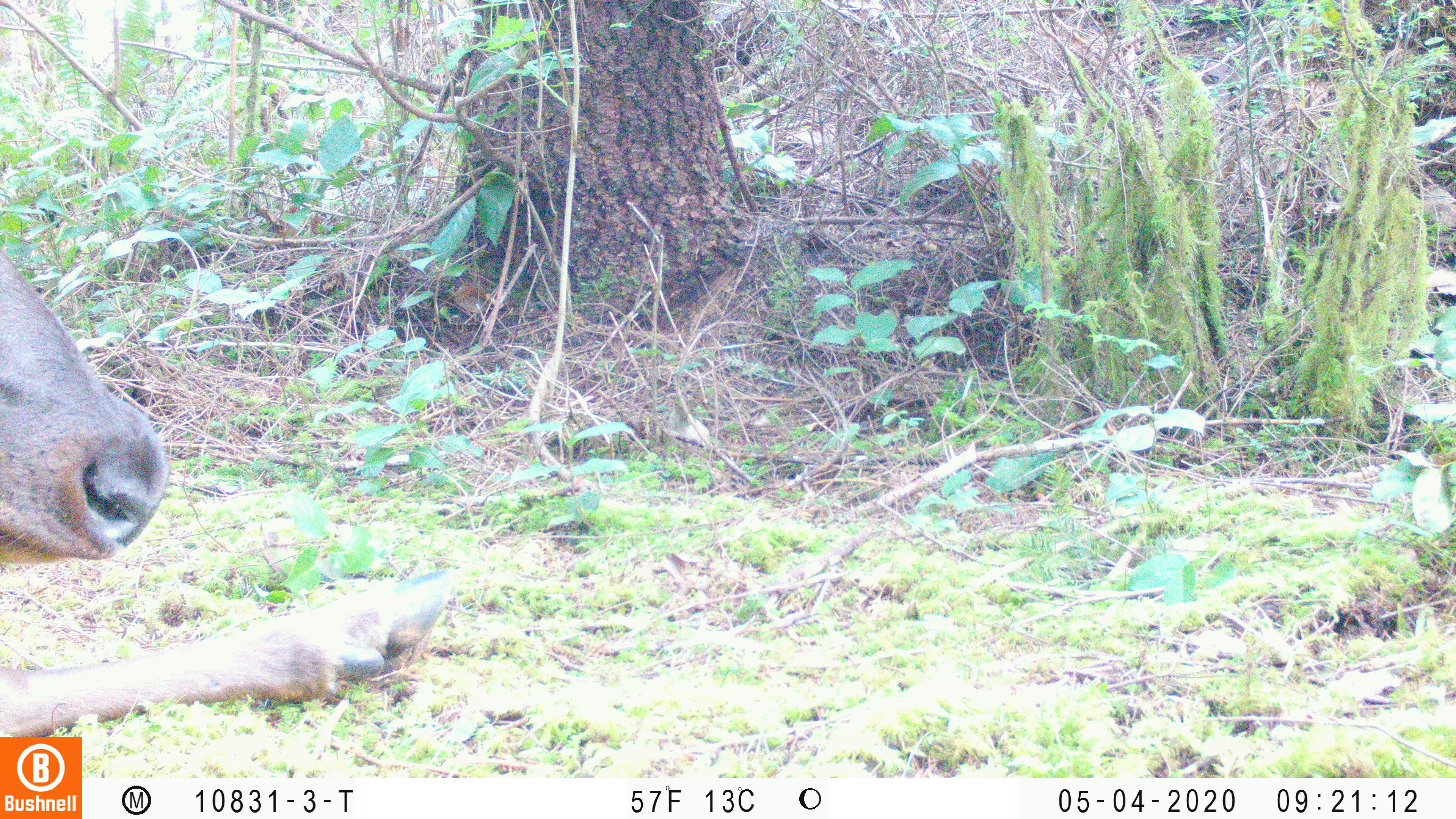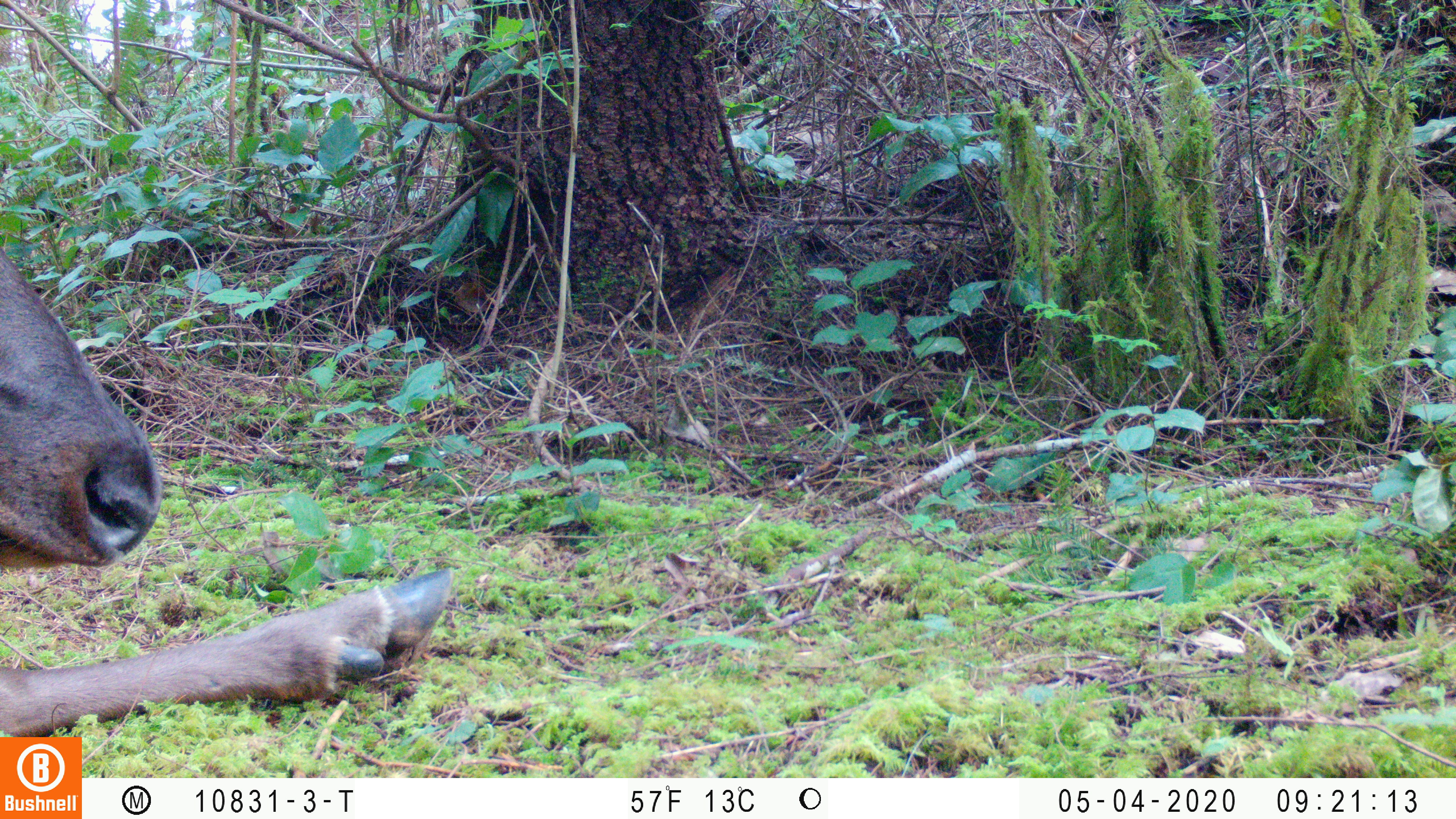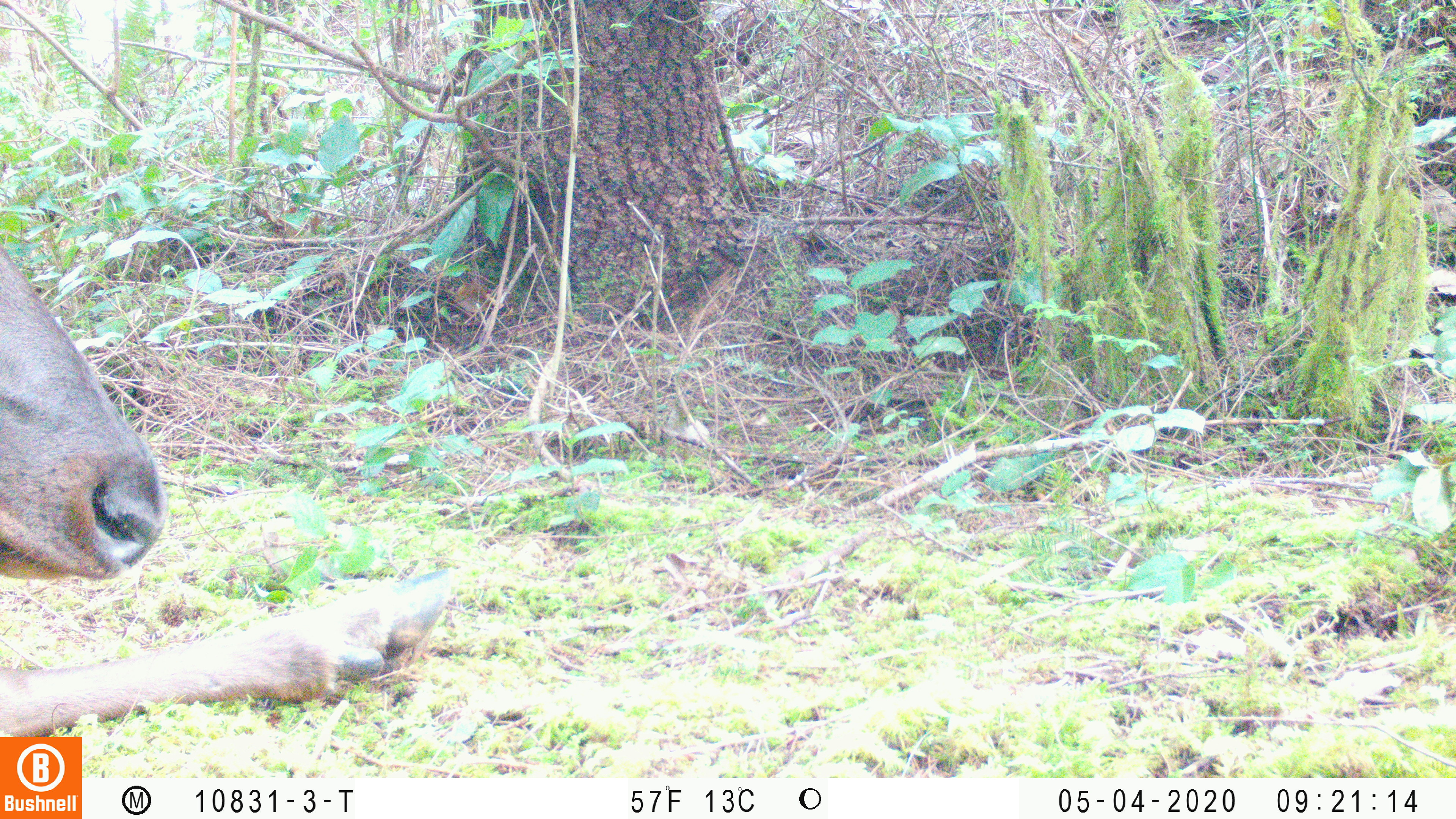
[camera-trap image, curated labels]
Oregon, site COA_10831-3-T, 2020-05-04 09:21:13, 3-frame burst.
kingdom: Animalia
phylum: Chordata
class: Mammalia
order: Artiodactyla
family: Cervidae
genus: Cervus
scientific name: Cervus canadensis roosevelti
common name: roosevelt elk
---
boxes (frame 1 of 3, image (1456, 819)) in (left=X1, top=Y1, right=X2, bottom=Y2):
roosevelt elk: (left=2, top=245, right=467, bottom=730)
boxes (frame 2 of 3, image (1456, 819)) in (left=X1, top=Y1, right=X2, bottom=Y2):
roosevelt elk: (left=4, top=237, right=454, bottom=727)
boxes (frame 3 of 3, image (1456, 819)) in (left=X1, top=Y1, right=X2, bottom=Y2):
roosevelt elk: (left=2, top=245, right=455, bottom=730)